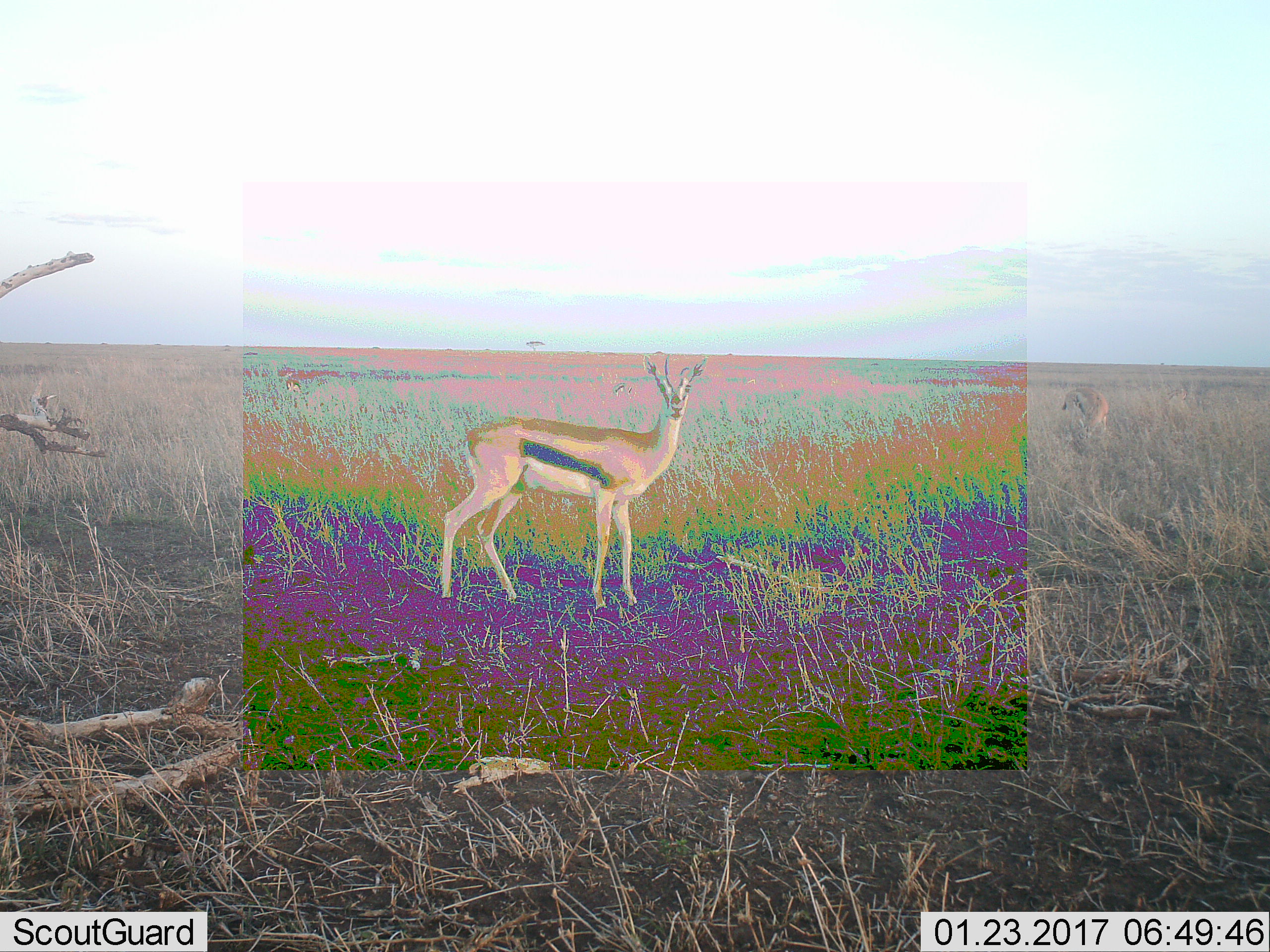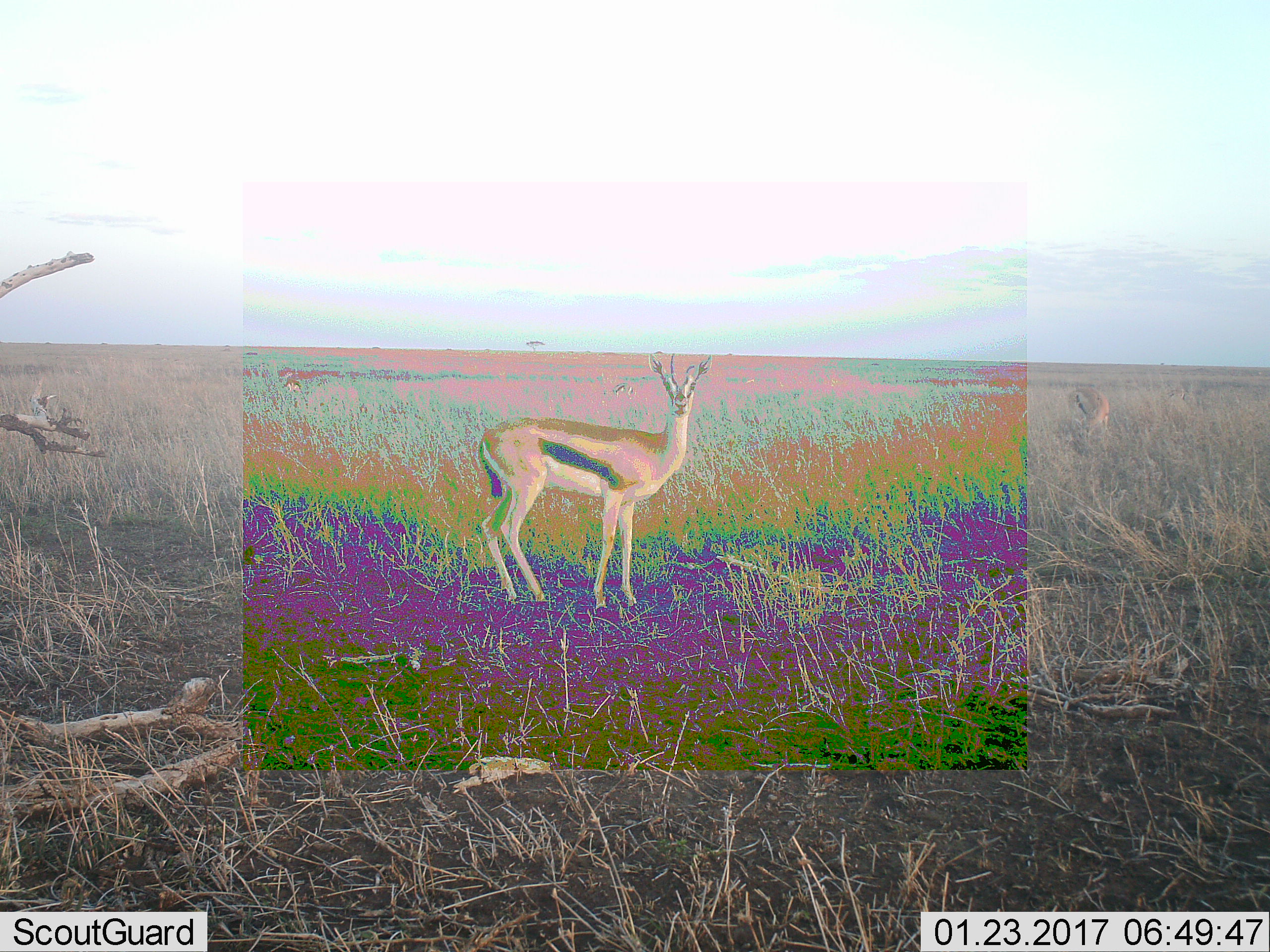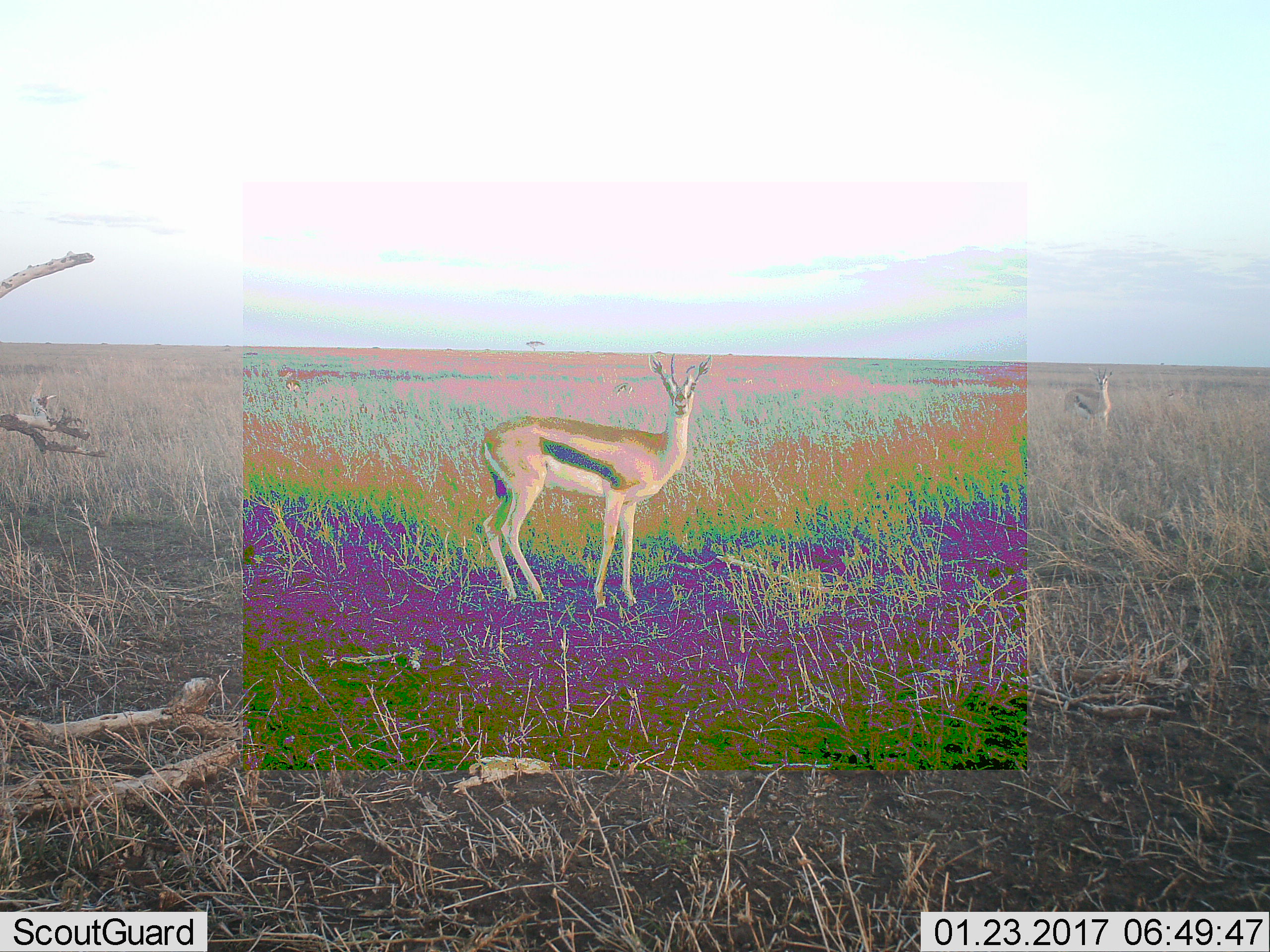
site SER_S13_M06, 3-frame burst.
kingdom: Animalia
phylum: Chordata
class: Mammalia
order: Artiodactyla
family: Bovidae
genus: Eudorcas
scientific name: Eudorcas thomsonii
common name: thomson's gazelle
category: gazellethomsons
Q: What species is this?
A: Gazellethomsons (thomson's gazelle) (Eudorcas thomsonii).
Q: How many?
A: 3.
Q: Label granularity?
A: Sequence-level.